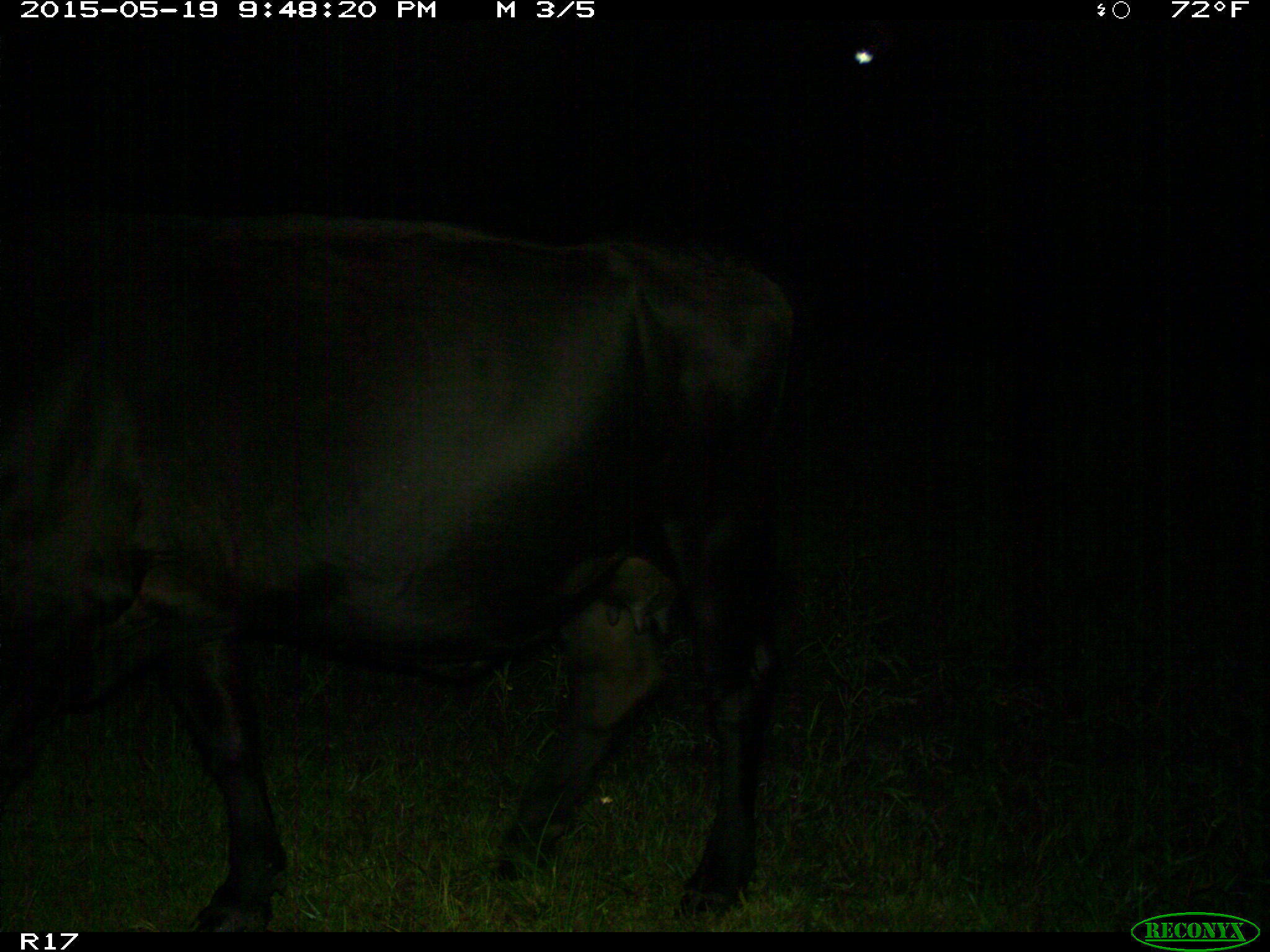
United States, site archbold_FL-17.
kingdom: Animalia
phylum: Chordata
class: Mammalia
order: Artiodactyla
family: Bovidae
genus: Bos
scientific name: Bos taurus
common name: domestic cow